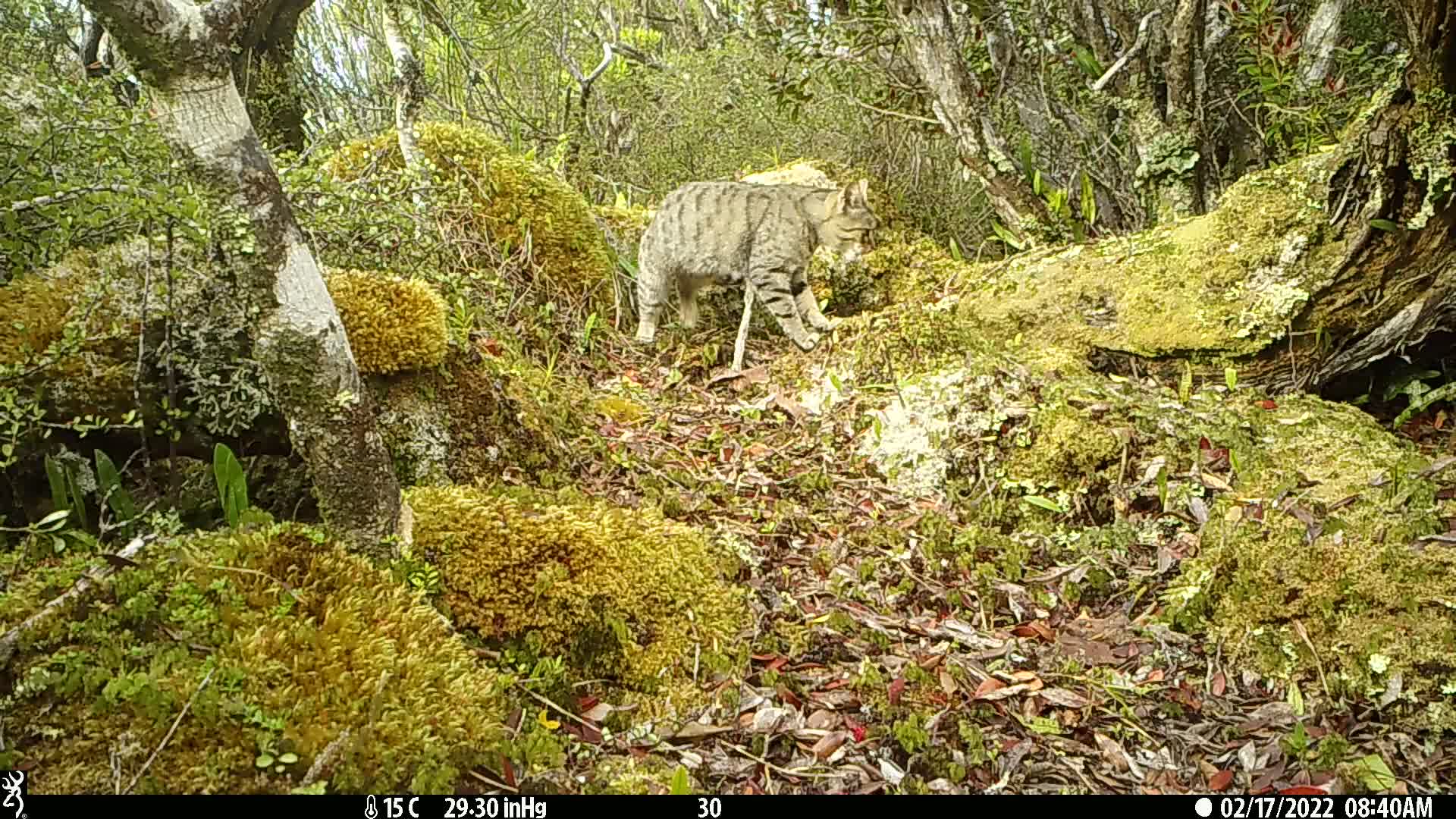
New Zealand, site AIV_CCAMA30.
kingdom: Animalia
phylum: Chordata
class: Mammalia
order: Carnivora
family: Felidae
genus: Felis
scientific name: Felis catus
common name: domestic cat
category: cat